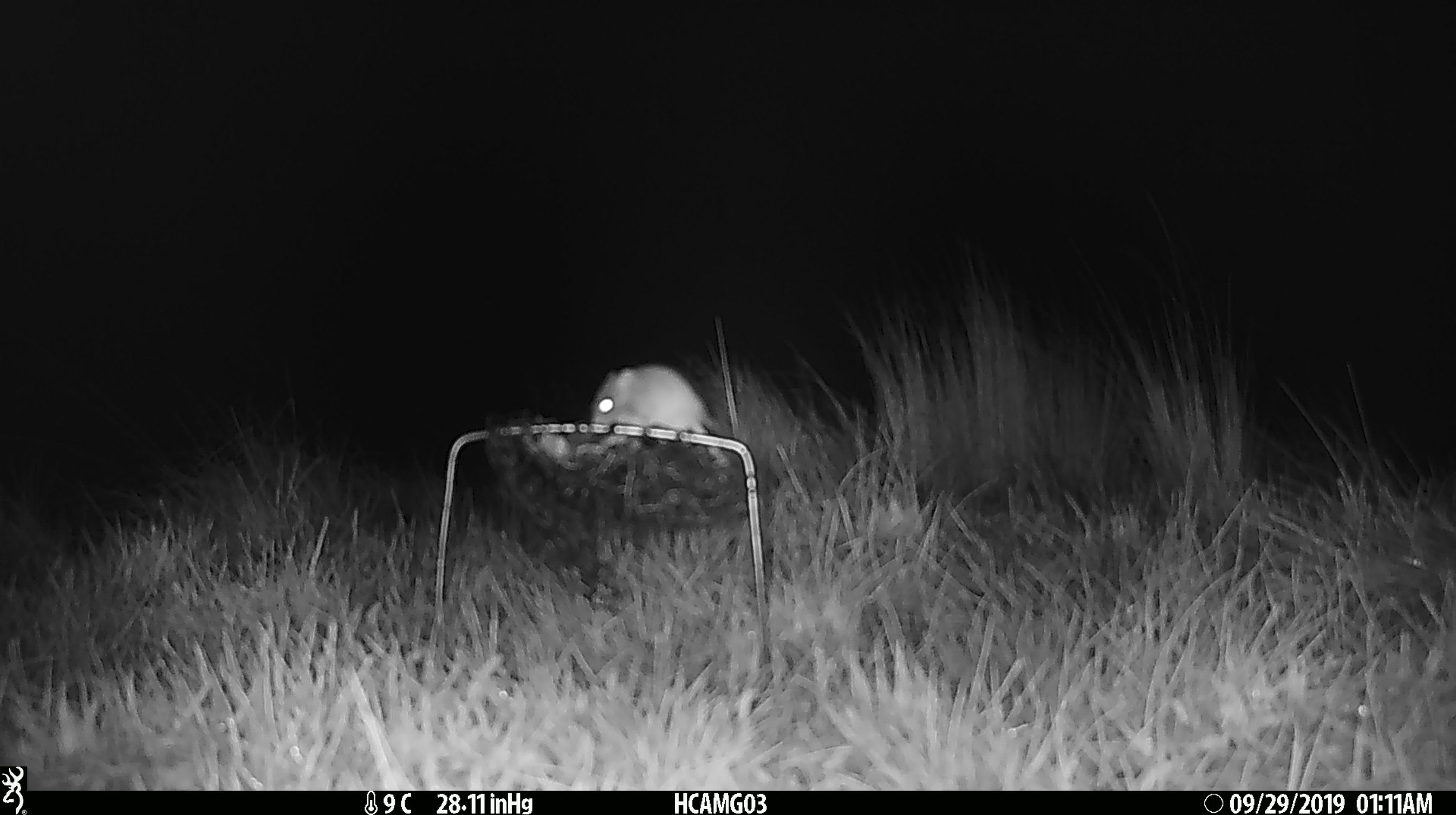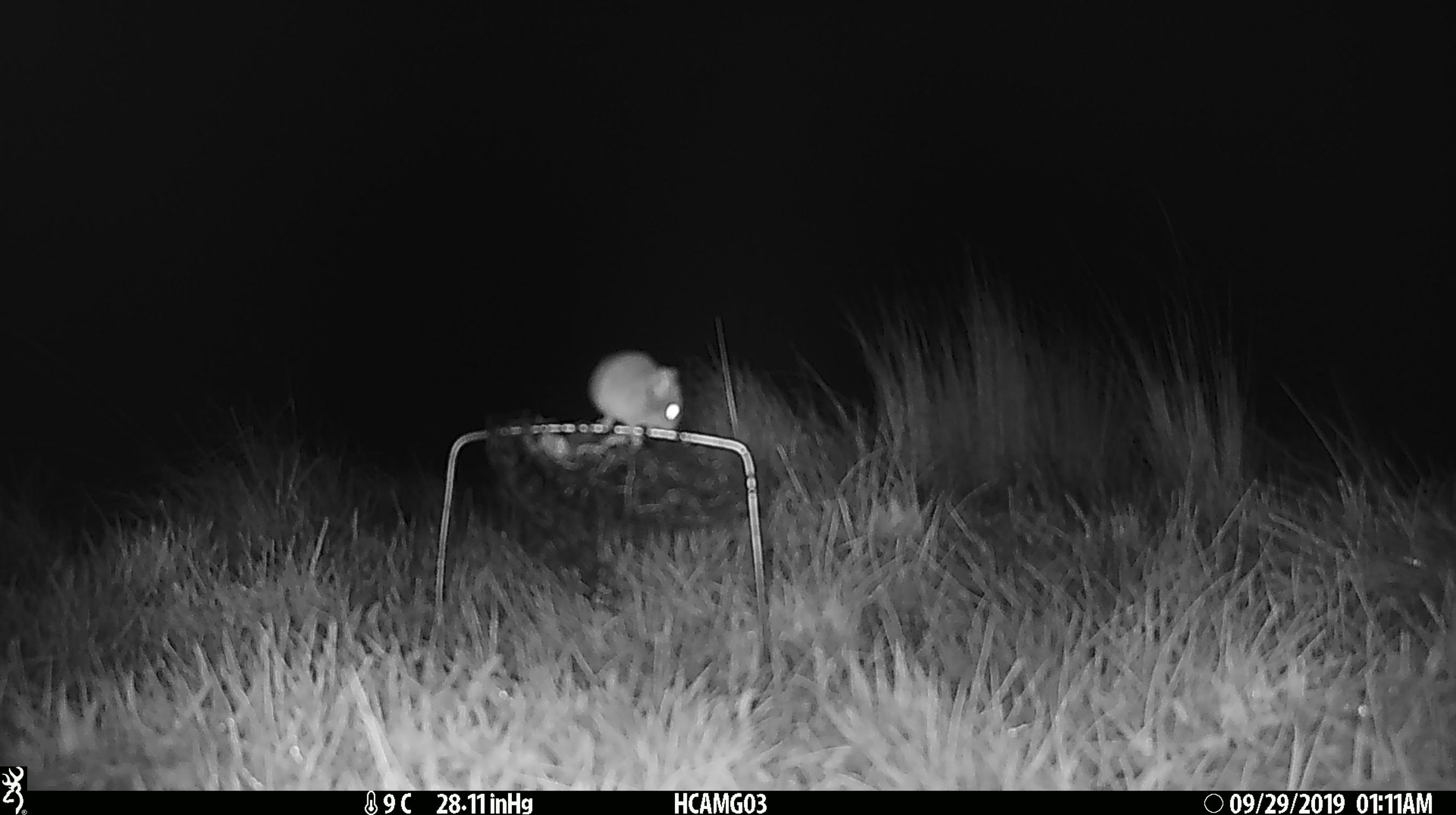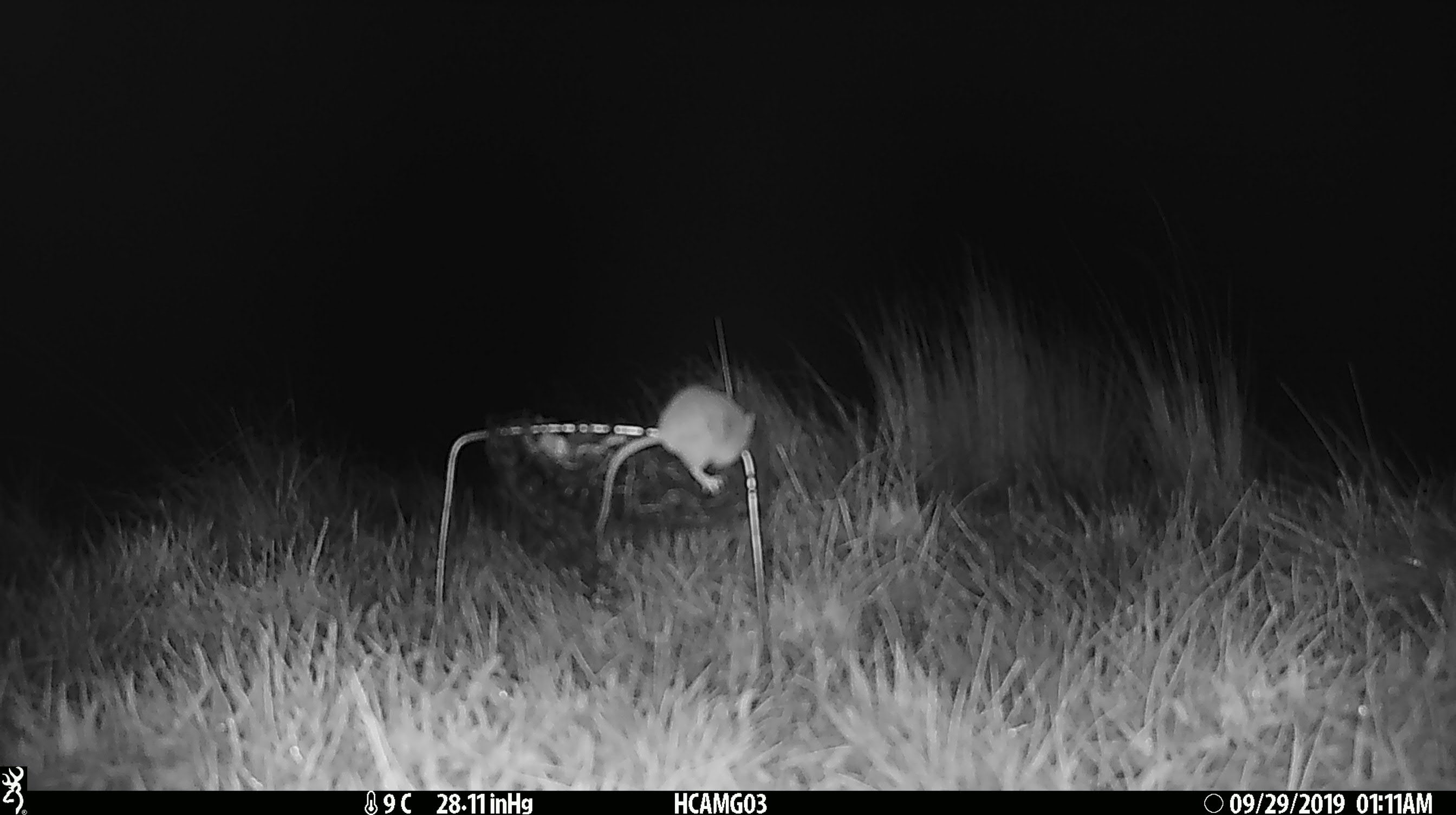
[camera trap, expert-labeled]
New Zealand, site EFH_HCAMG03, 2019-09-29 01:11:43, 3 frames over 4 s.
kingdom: Animalia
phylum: Chordata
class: Mammalia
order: Rodentia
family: Muridae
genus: Mus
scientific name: Mus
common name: mouse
Mouse (Mus).